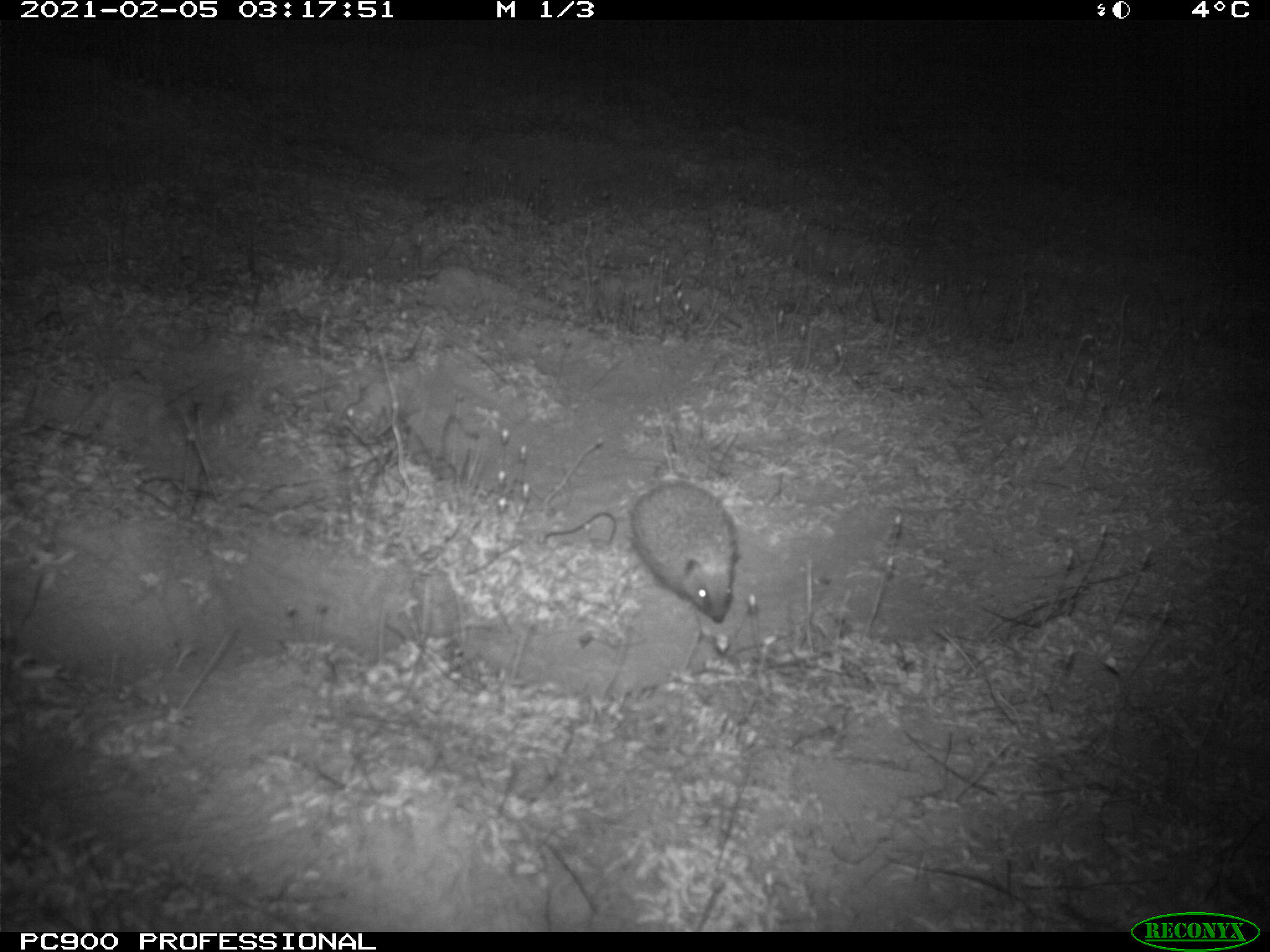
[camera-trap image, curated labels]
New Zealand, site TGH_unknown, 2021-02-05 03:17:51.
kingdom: Animalia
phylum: Chordata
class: Mammalia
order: Eulipotyphla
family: Erinaceidae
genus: Erinaceus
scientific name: Erinaceus europaeus europaeus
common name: european hedgehog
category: hedgehog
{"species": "hedgehog (european hedgehog) (Erinaceus europaeus europaeus)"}